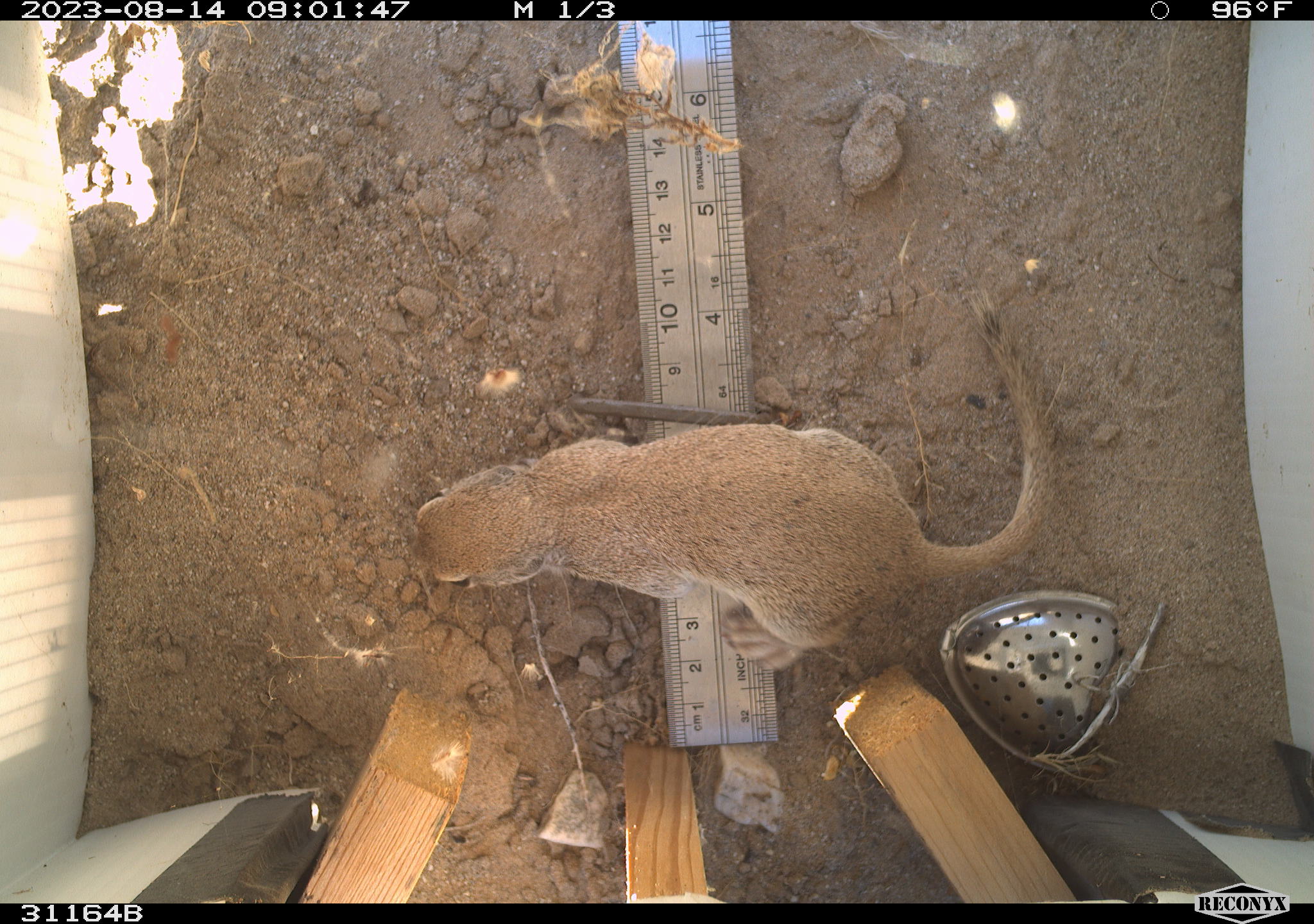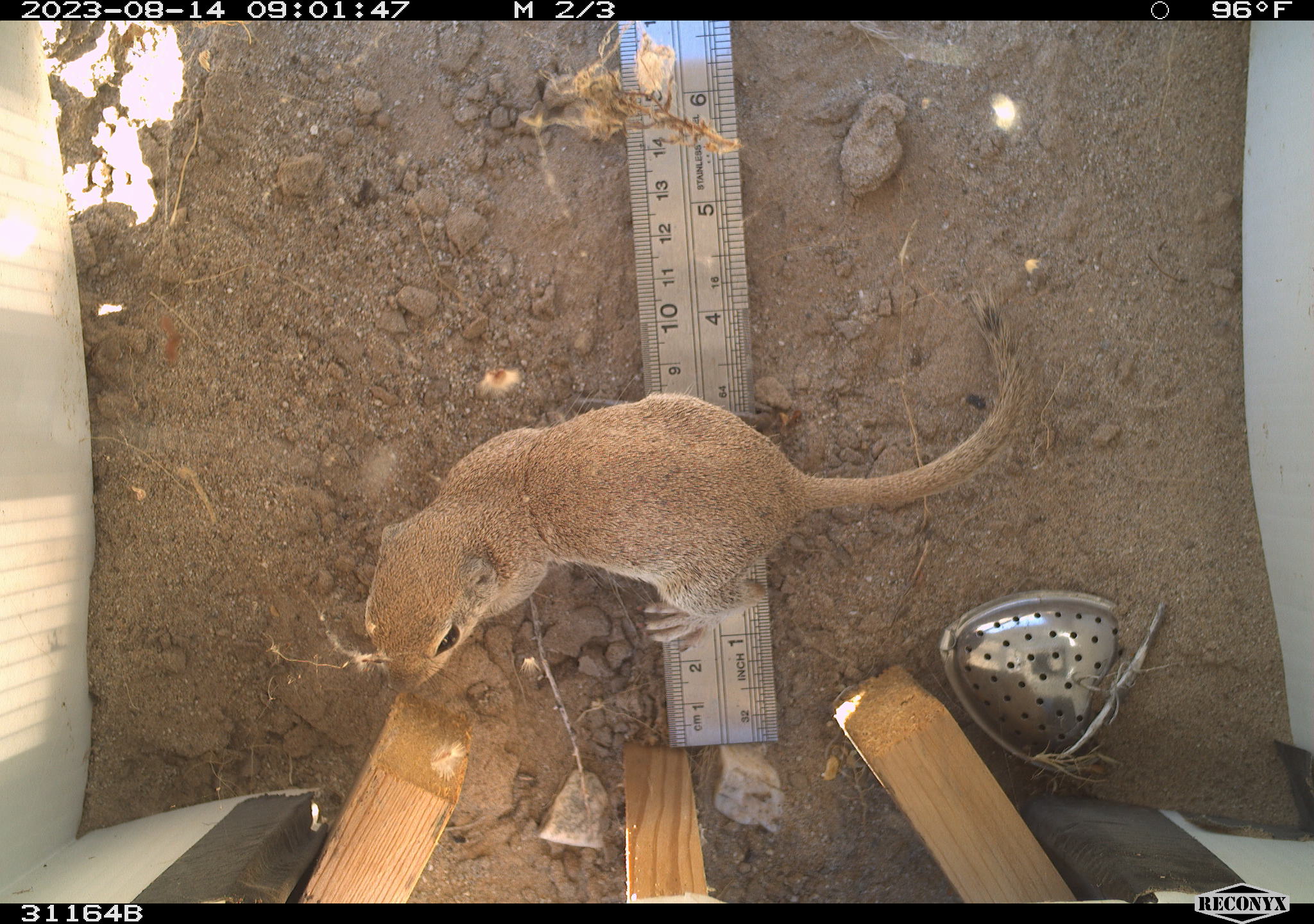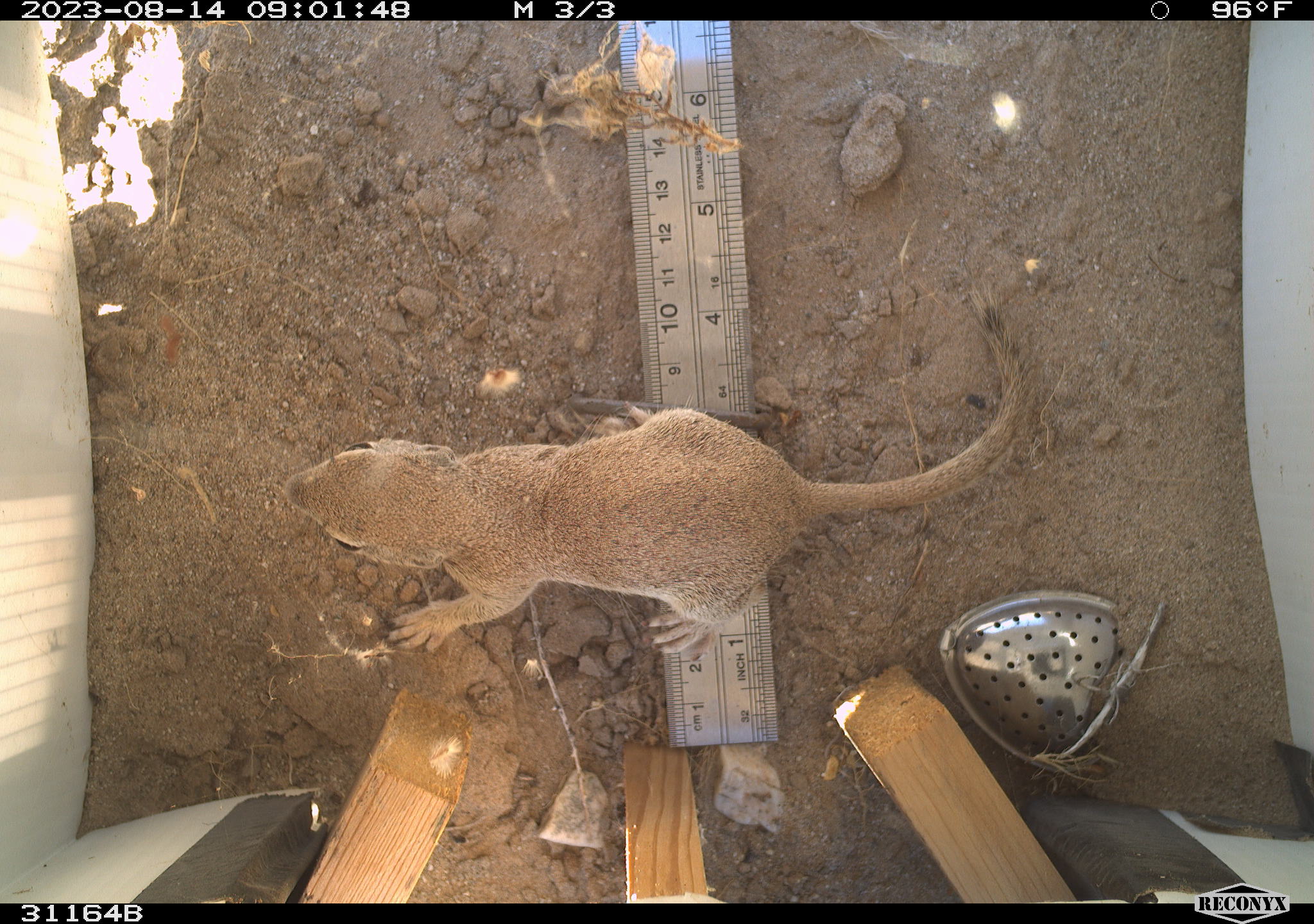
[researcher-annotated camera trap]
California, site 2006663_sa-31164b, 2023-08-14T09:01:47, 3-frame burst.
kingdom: Animalia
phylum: Chordata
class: Mammalia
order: Rodentia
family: Sciuridae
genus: Xerospermophilus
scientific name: Xerospermophilus tereticaudus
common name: round-tailed ground squirrel